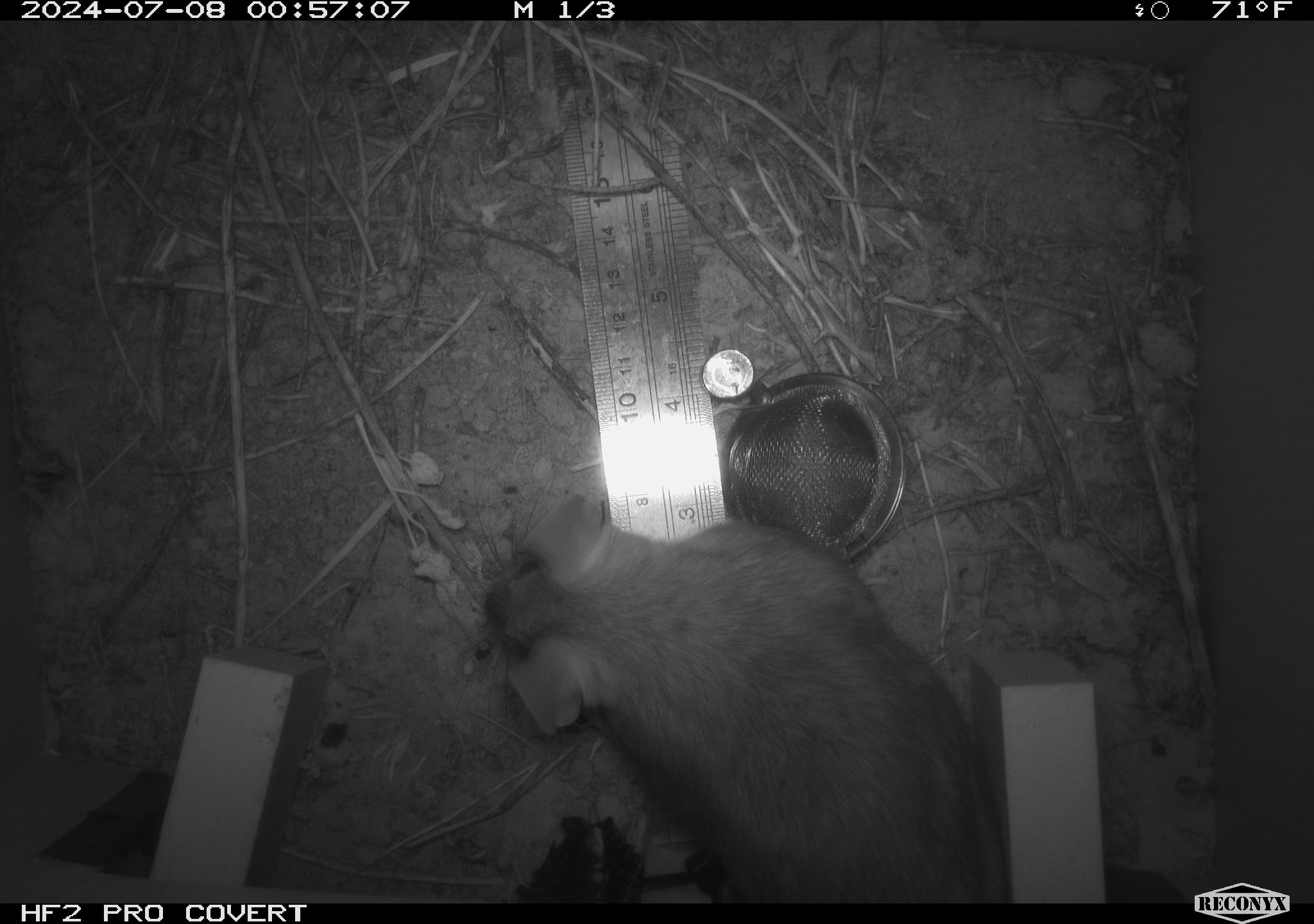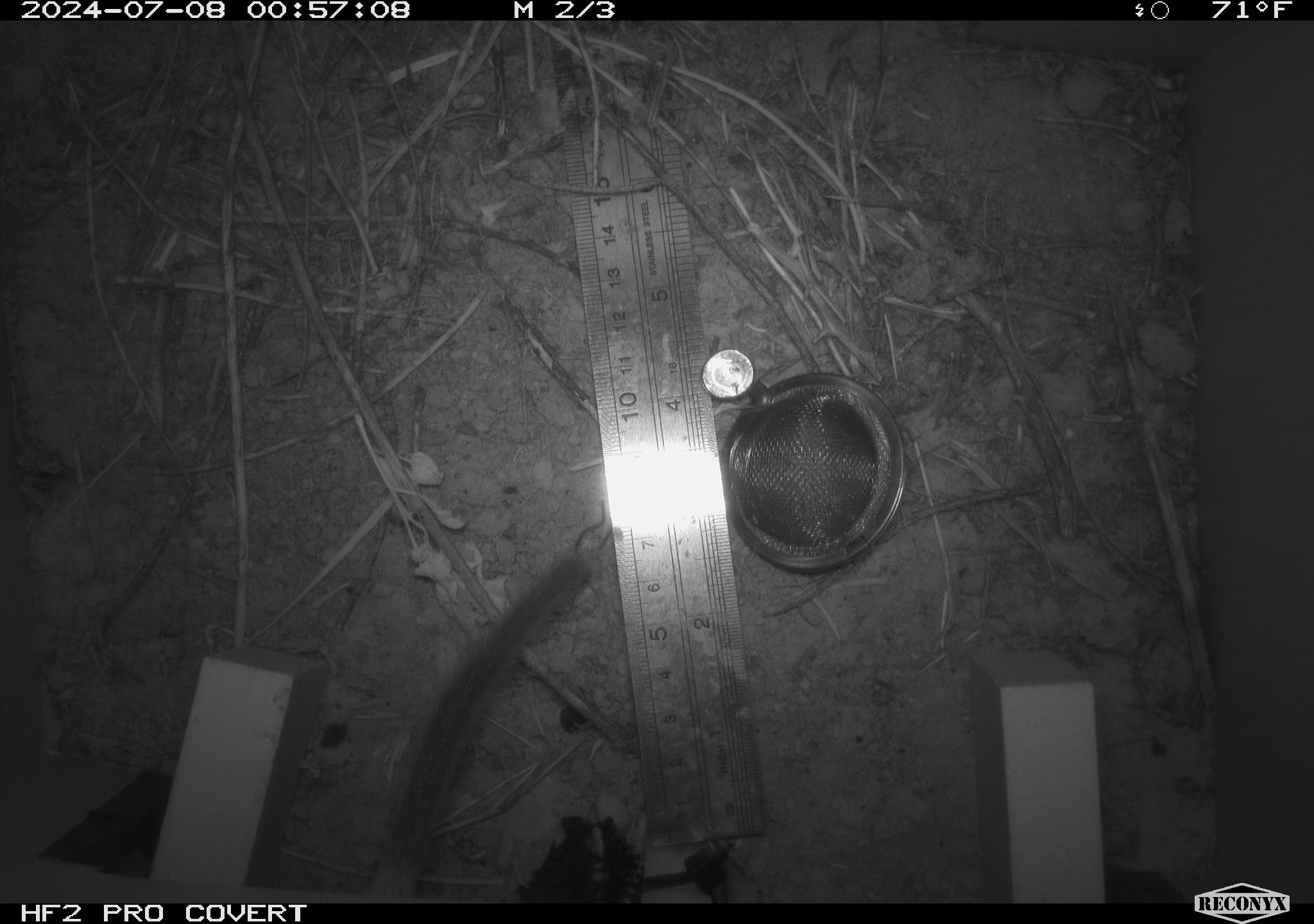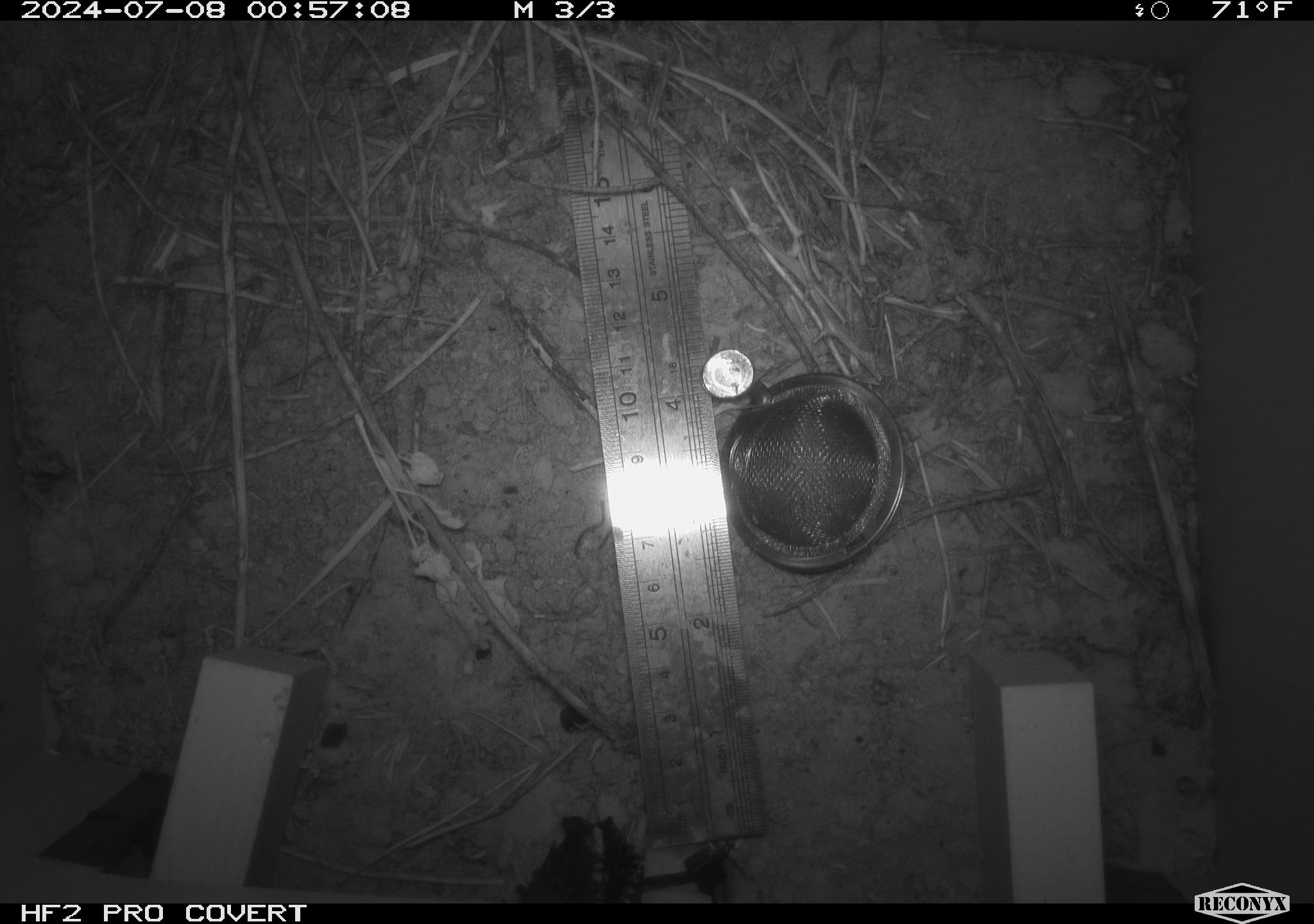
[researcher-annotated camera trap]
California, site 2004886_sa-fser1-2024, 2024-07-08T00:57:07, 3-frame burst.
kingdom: Animalia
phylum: Chordata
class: Mammalia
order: Rodentia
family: Cricetidae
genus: Neotoma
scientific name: Neotoma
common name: pack rat or woodrat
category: neotoma species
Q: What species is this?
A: Neotoma species (pack rat or woodrat) (Neotoma).